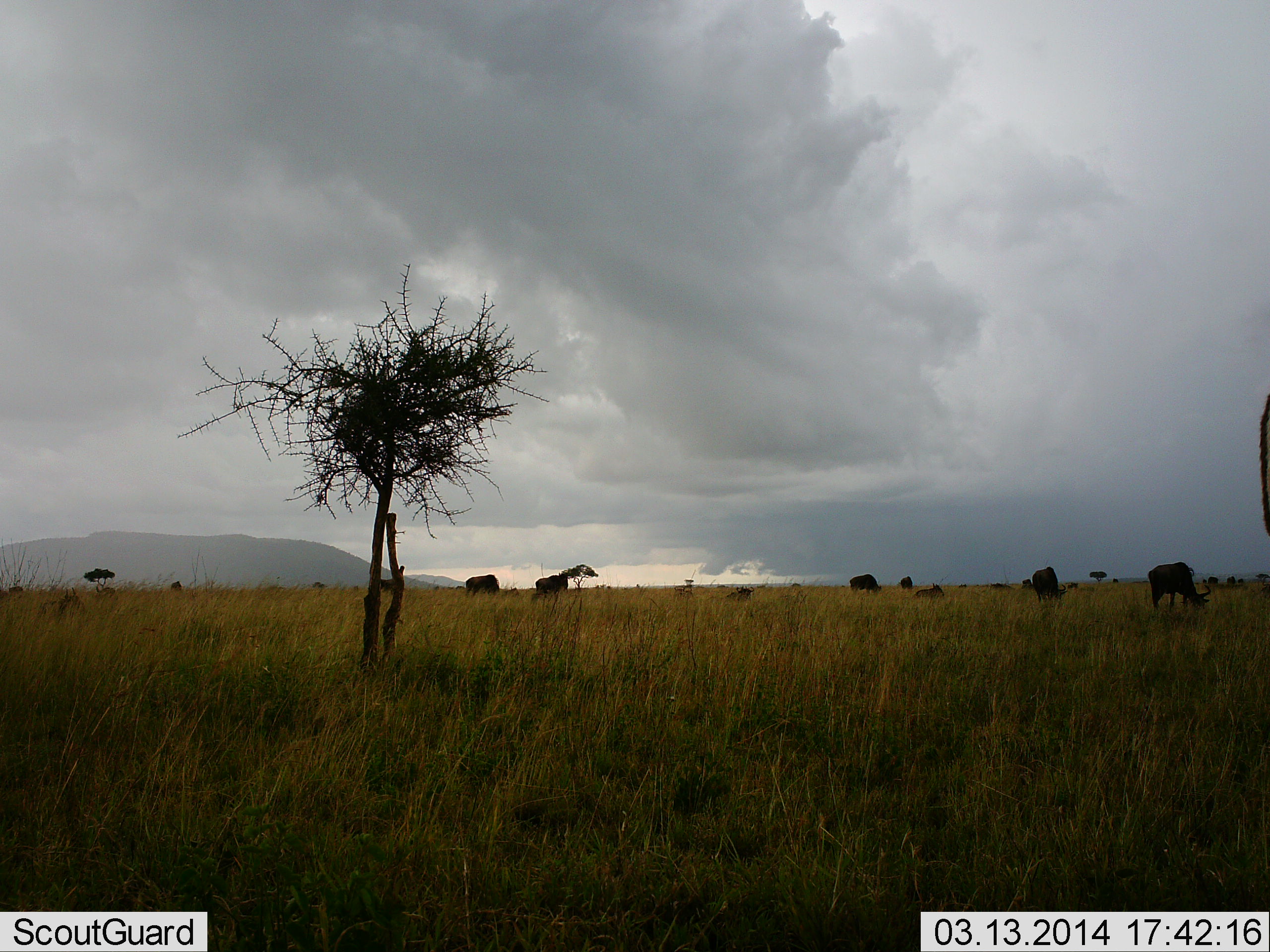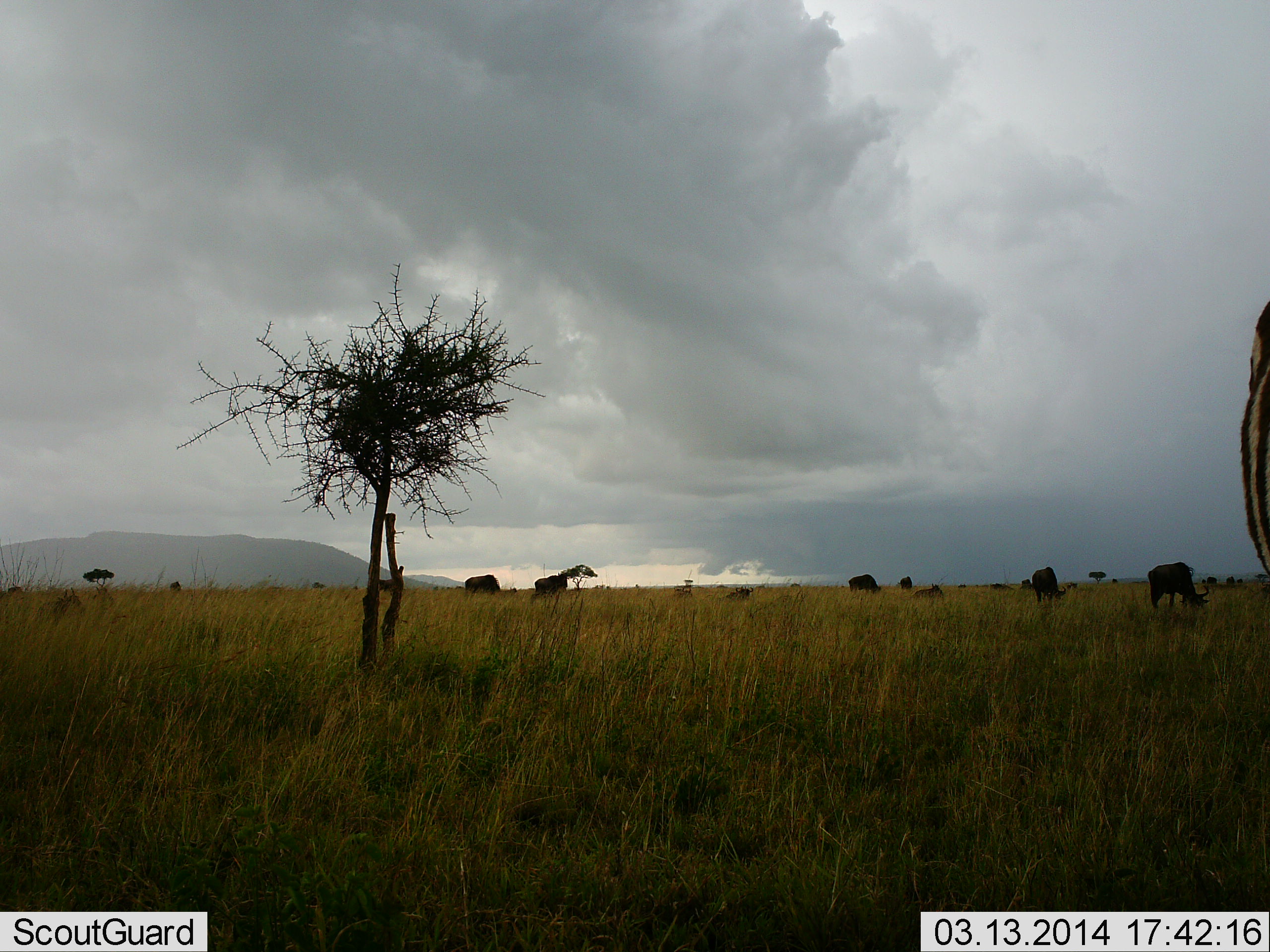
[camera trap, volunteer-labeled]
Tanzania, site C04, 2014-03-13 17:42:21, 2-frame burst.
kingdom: Animalia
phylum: Chordata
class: Mammalia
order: Artiodactyla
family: Bovidae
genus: Connochaetes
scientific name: Connochaetes taurinus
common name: blue wildebeest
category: wildebeest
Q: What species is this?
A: Wildebeest (blue wildebeest) (Connochaetes taurinus).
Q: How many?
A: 8.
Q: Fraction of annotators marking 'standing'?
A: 25%.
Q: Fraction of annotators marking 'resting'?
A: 19%.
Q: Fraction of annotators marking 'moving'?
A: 0%.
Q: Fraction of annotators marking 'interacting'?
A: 0%.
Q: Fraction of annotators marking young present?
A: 0%.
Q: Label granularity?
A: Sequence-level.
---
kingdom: Animalia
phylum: Chordata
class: Mammalia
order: Perissodactyla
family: Equidae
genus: Equus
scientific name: Equus quagga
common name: plains zebra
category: zebra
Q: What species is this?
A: Zebra (plains zebra) (Equus quagga).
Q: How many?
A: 1.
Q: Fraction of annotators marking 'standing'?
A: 82%.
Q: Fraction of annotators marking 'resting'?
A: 0%.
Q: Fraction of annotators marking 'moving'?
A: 9%.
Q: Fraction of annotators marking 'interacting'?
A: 0%.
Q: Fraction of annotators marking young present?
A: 0%.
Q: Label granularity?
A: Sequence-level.